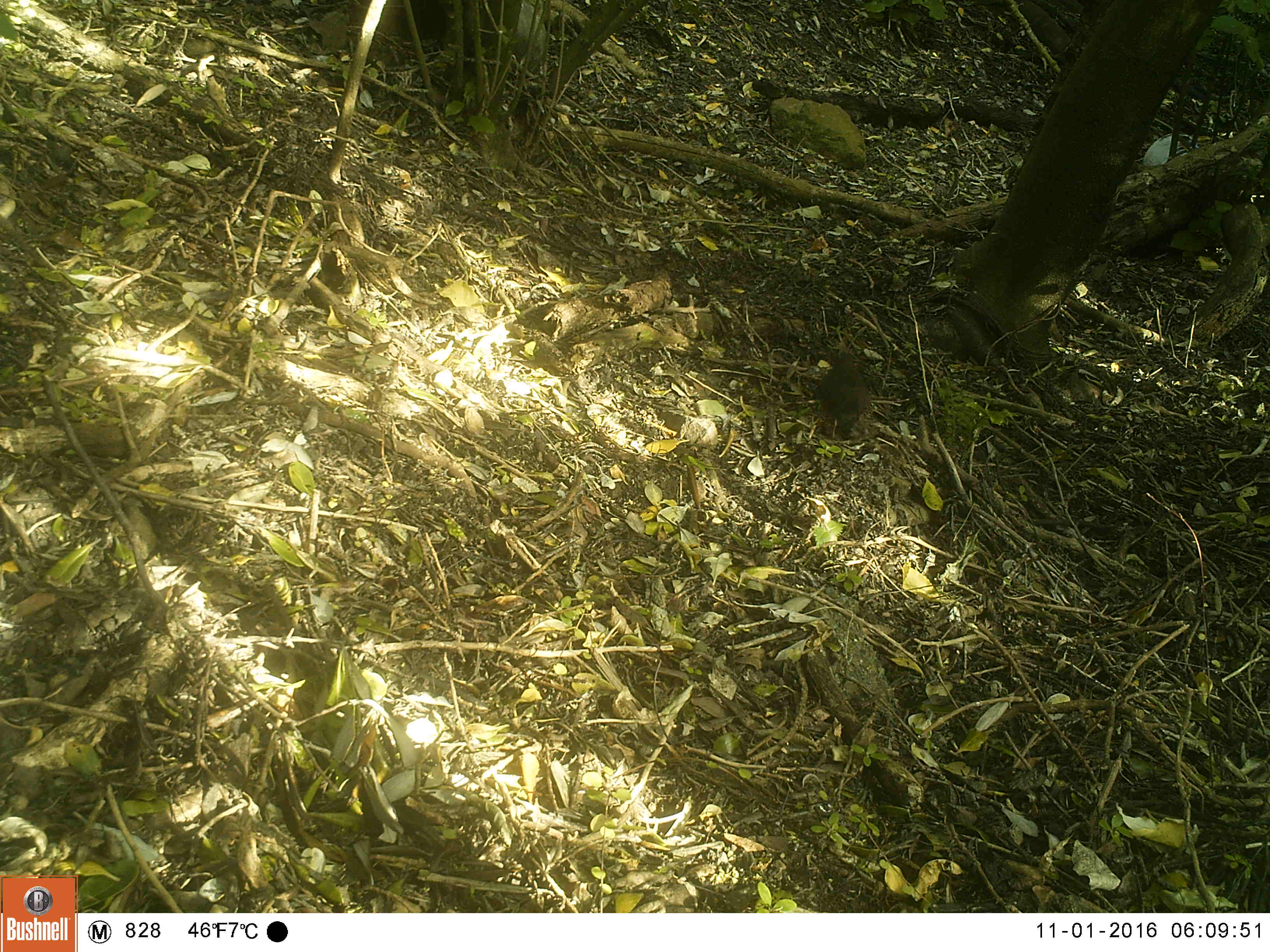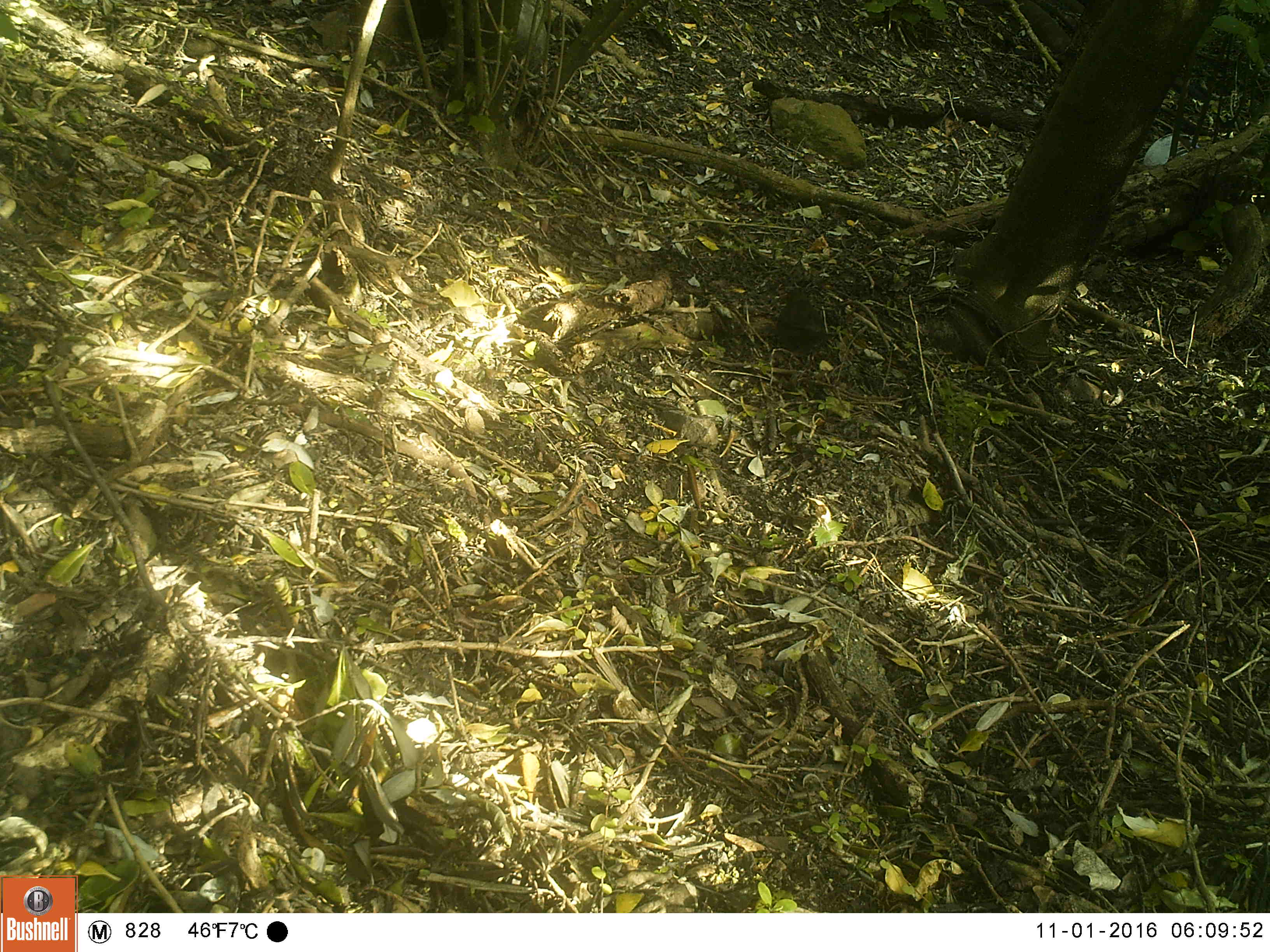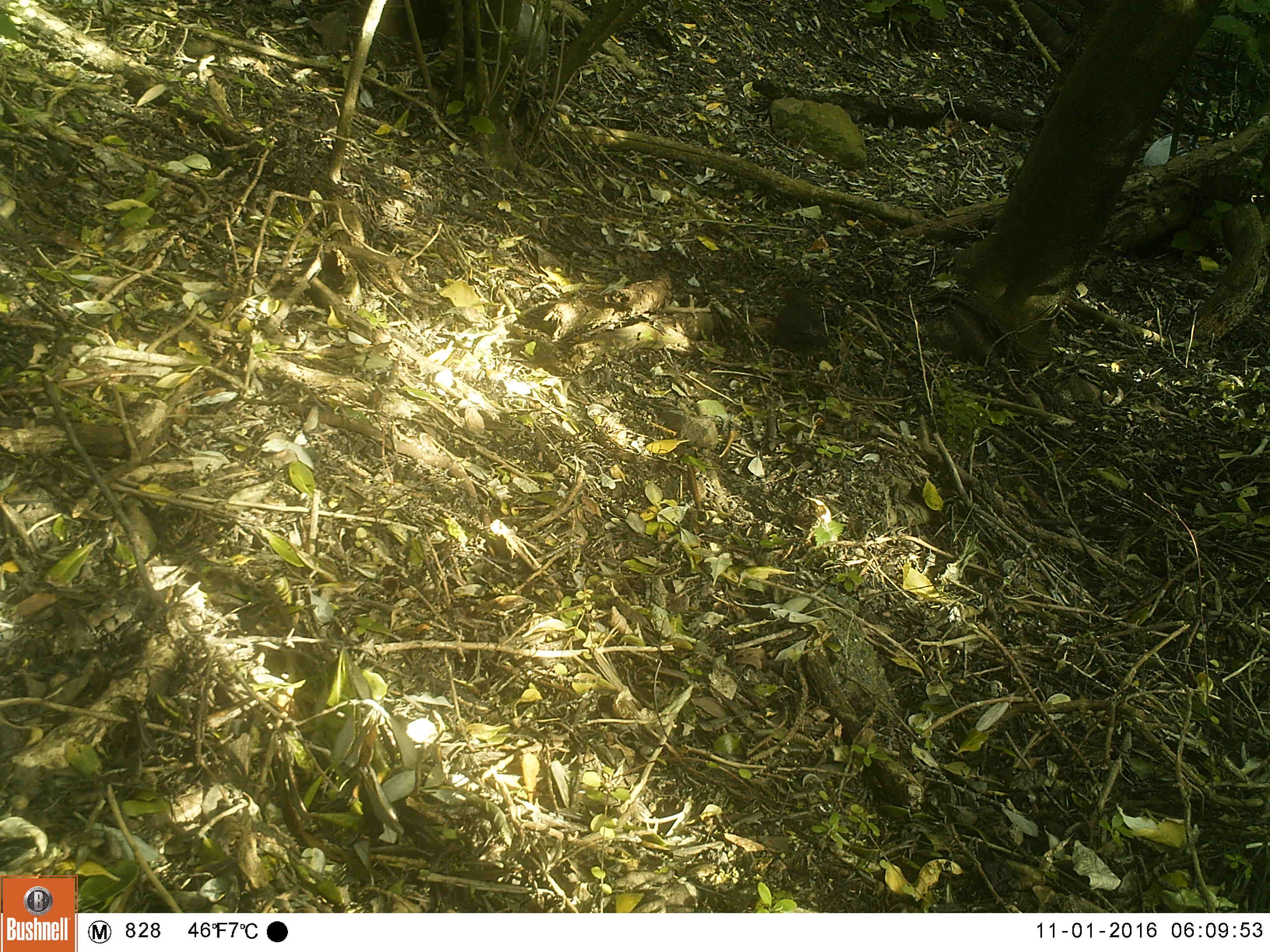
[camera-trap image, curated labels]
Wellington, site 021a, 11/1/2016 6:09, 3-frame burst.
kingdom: Animalia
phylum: Chordata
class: Aves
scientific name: Aves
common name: bird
Bird (Aves).